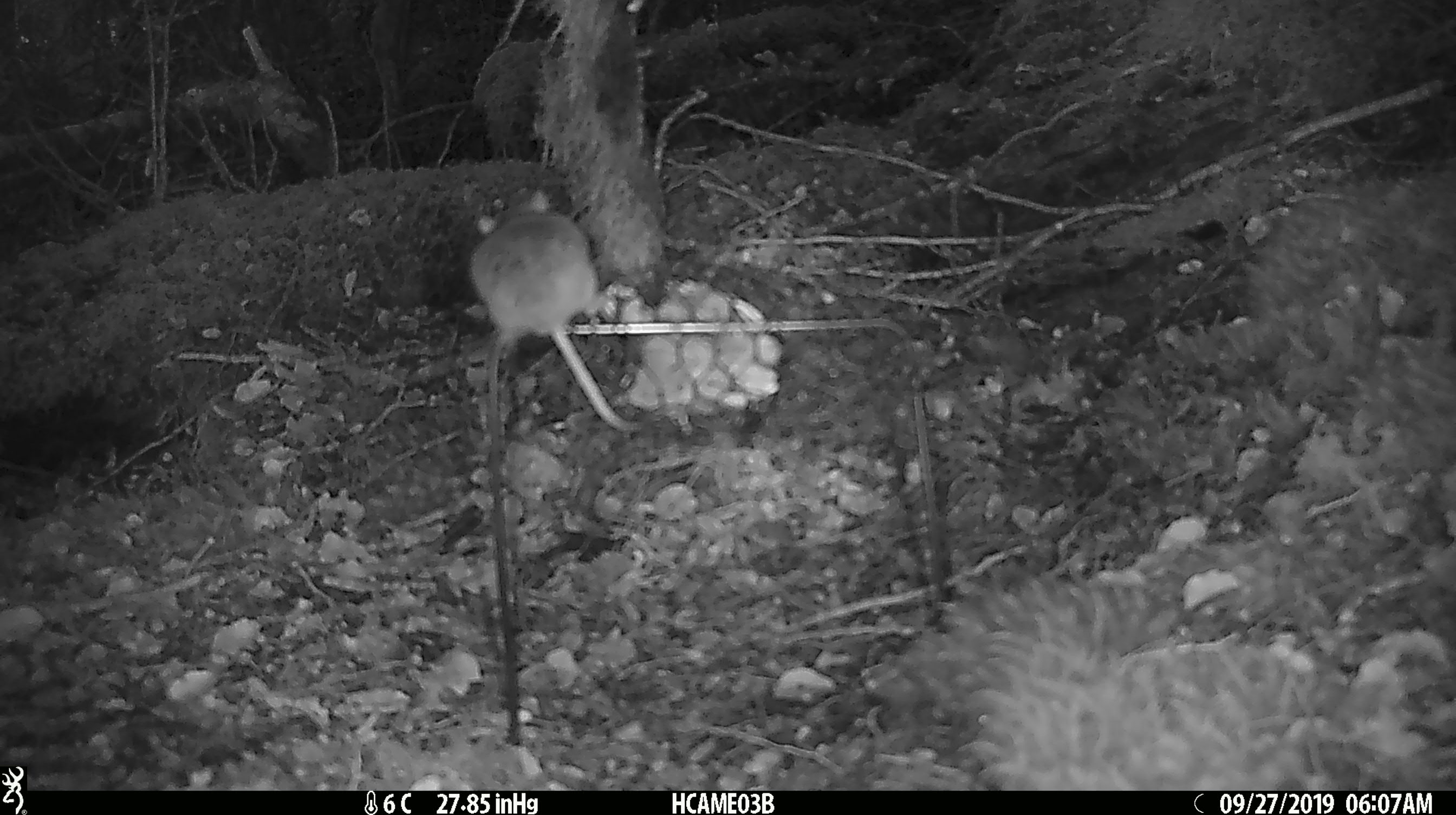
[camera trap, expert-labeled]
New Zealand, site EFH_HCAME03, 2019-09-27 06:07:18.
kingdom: Animalia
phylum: Chordata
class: Mammalia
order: Rodentia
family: Muridae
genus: Mus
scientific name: Mus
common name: mouse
Mouse (Mus).